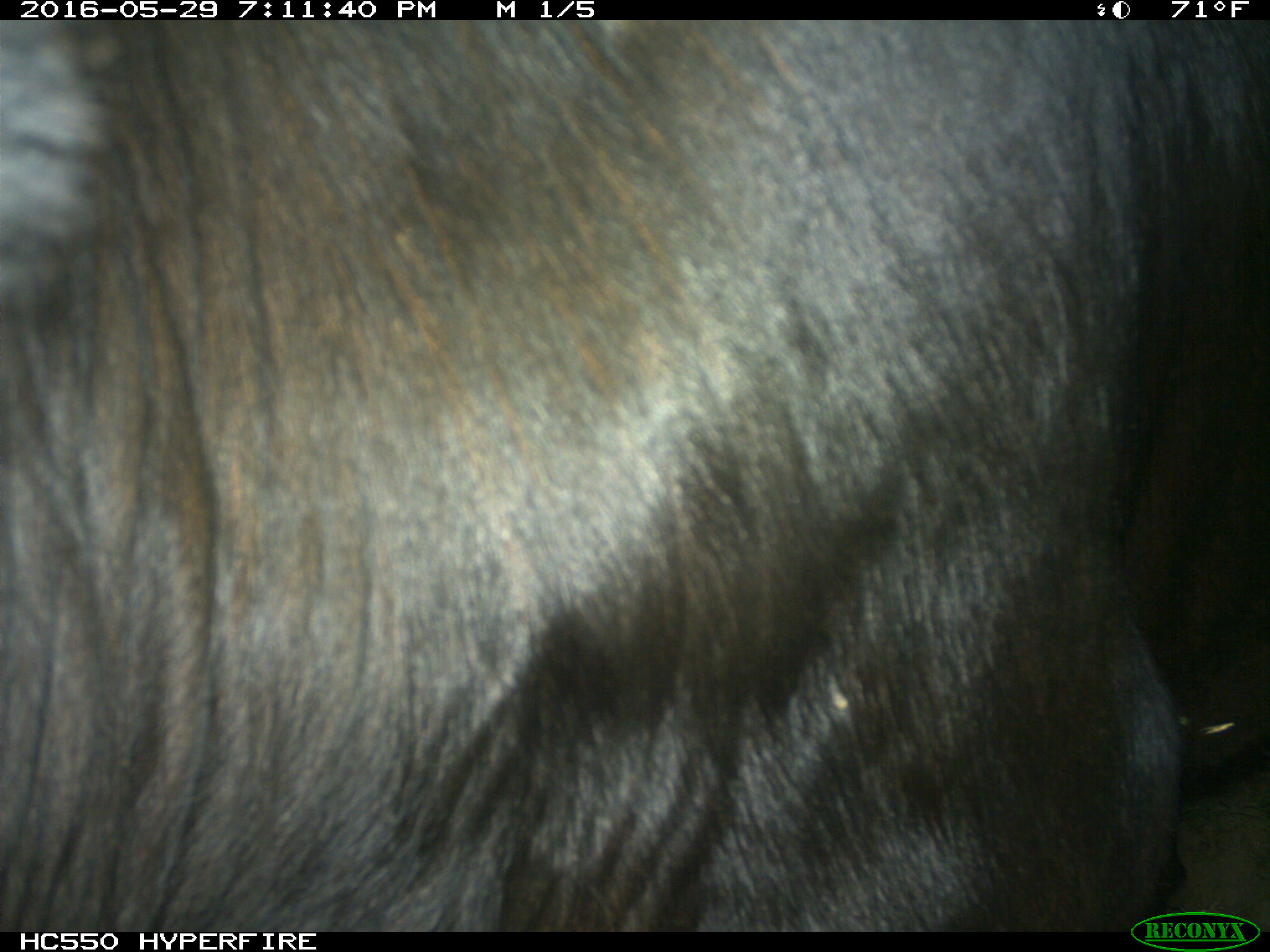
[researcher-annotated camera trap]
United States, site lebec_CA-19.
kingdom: Animalia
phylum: Chordata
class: Mammalia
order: Artiodactyla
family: Bovidae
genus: Bos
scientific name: Bos taurus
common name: domestic cow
Bos taurus (domestic cow).